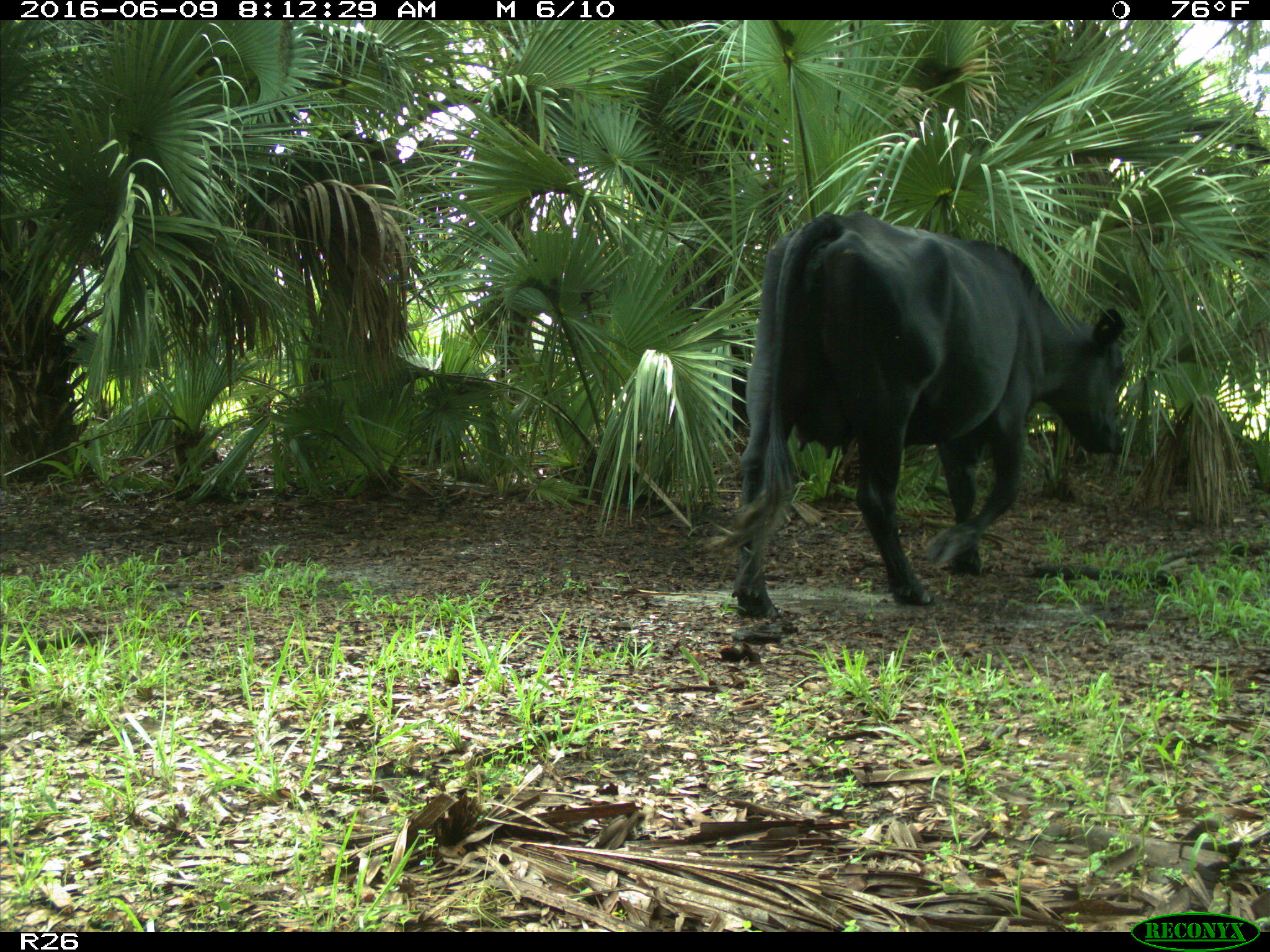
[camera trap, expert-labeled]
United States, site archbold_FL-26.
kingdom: Animalia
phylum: Chordata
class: Mammalia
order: Artiodactyla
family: Bovidae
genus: Bos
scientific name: Bos taurus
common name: domestic cow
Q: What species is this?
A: Bos taurus (domestic cow).